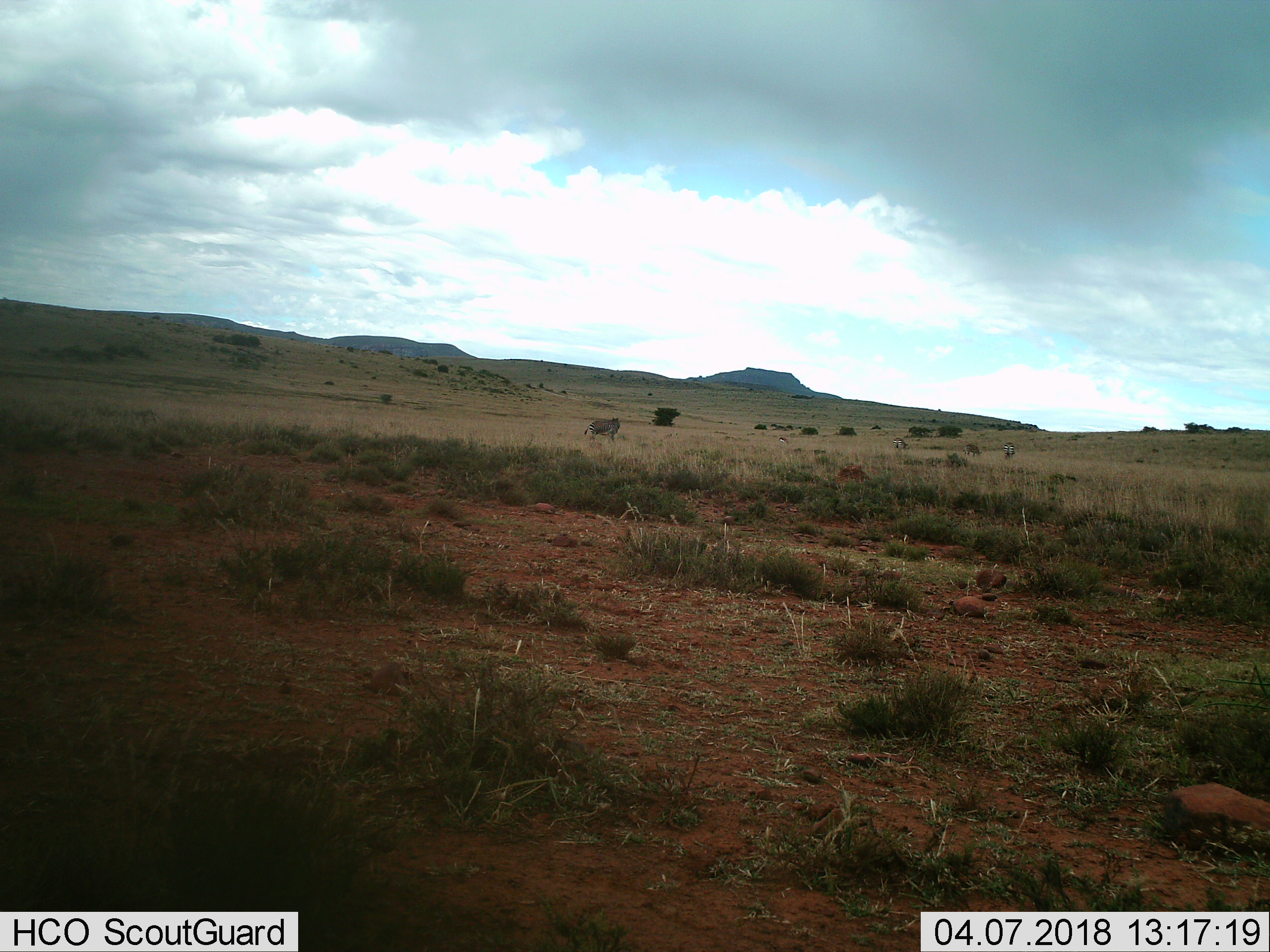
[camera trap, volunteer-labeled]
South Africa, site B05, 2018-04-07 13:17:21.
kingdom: Animalia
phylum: Chordata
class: Mammalia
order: Perissodactyla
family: Equidae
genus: Equus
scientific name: Equus zebra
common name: mountain zebra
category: zebramountain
Zebramountain (mountain zebra) (Equus zebra), count 4. Behavior (volunteer vote fractions): standing 38%, resting 12%, moving 12%, interacting 0%. Young present (vote fraction): 0%. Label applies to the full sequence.